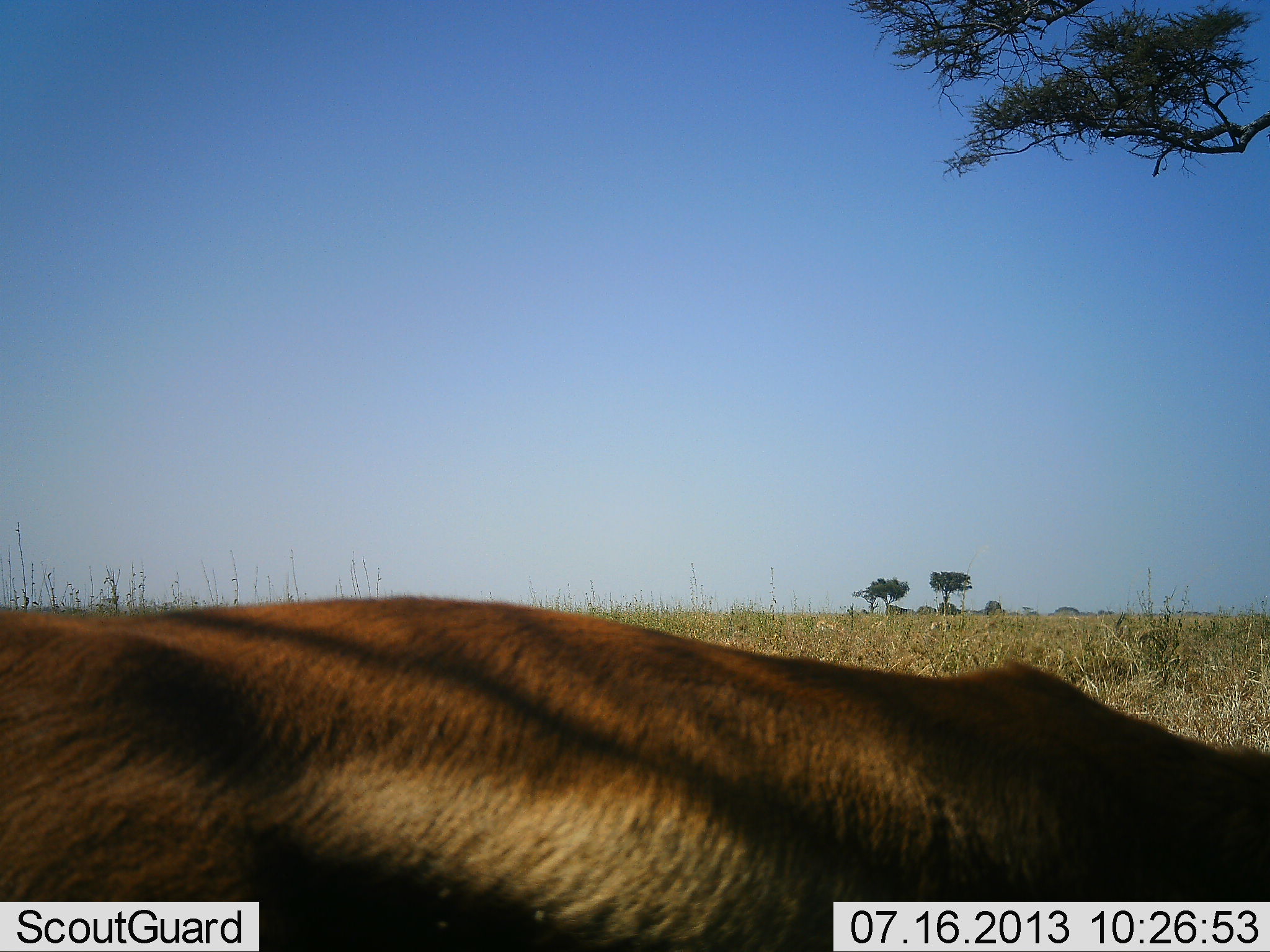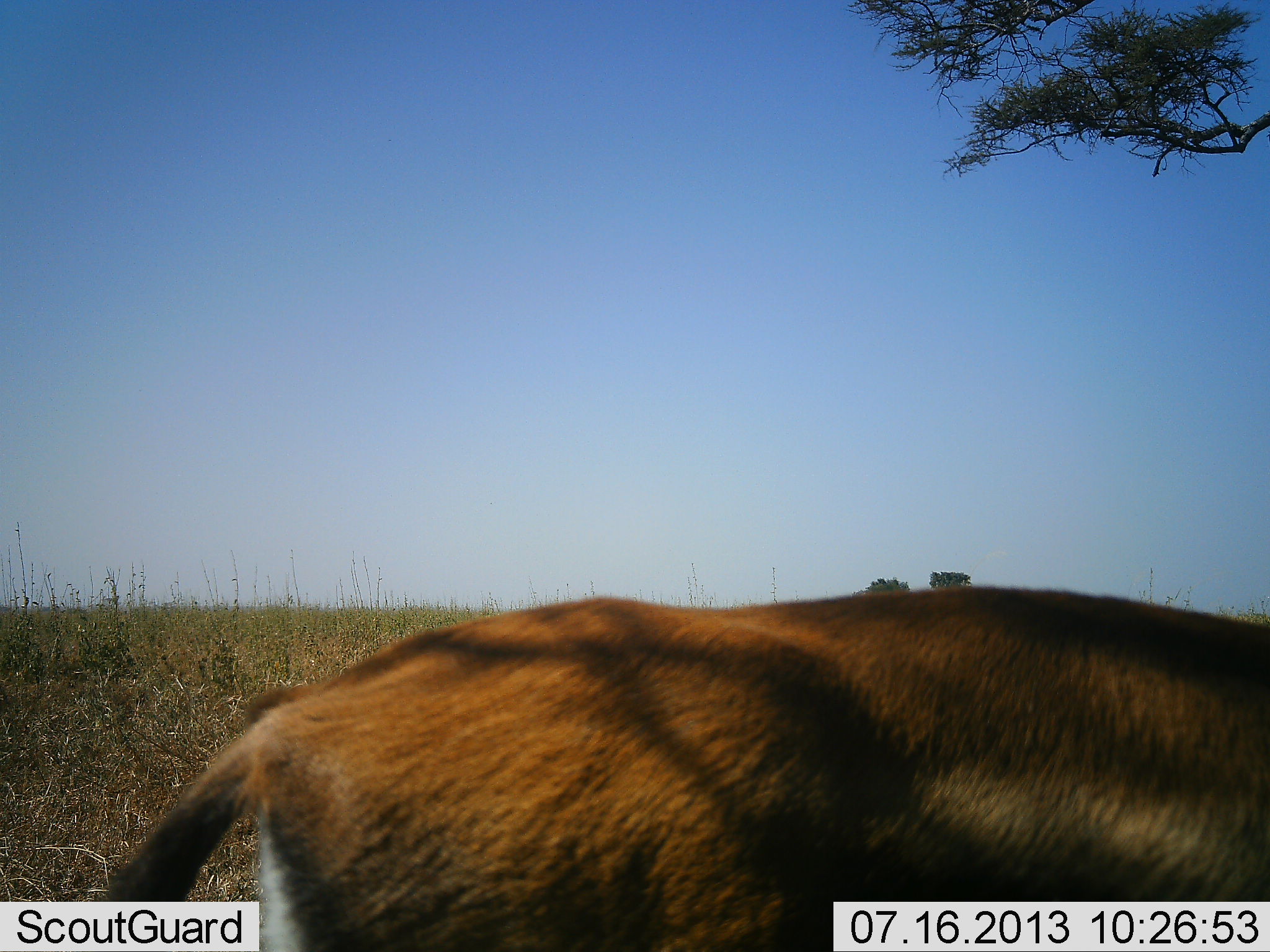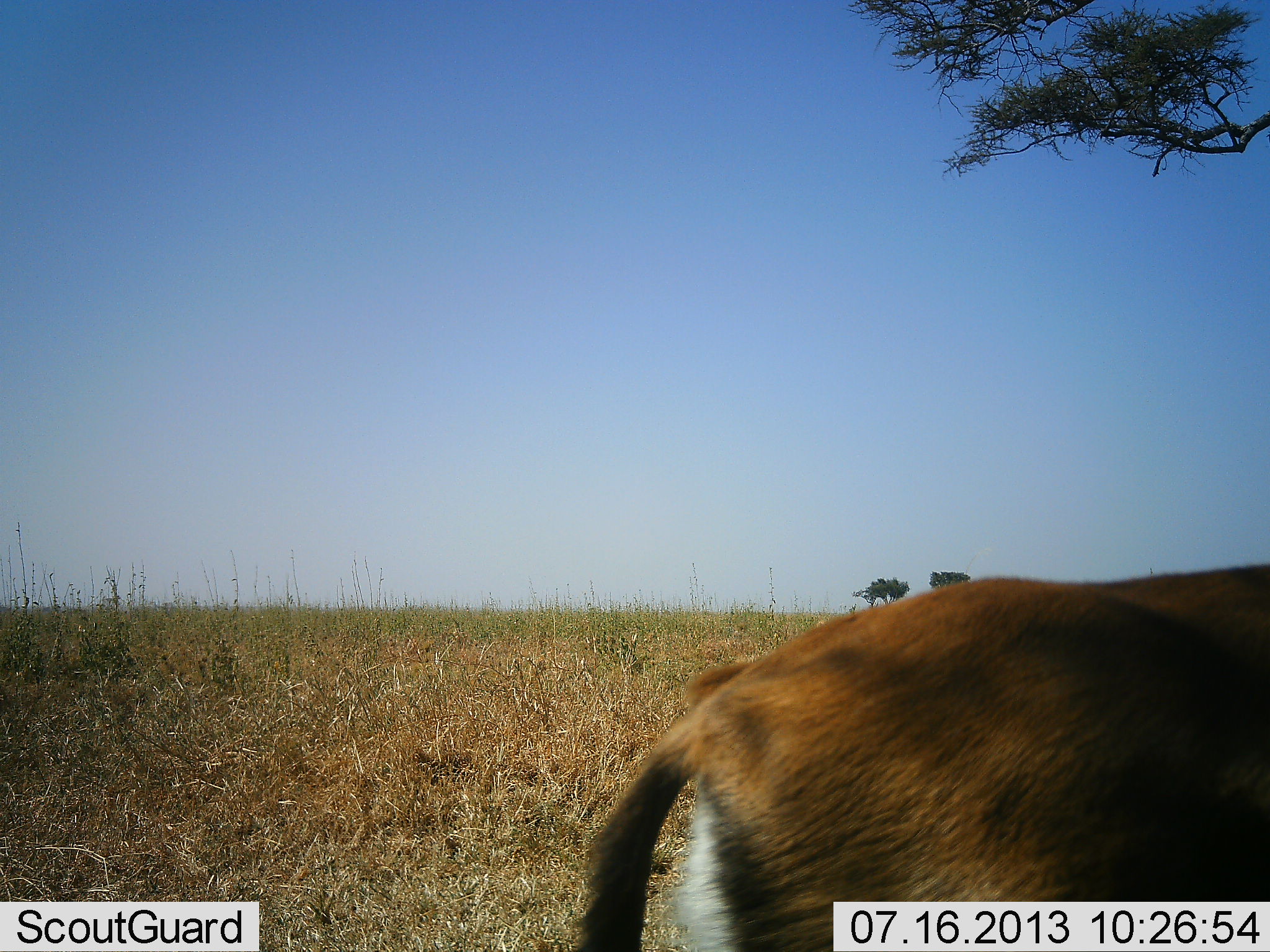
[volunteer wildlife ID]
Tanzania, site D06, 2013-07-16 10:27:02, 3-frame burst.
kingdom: Animalia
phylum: Chordata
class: Mammalia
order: Artiodactyla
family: Bovidae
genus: Eudorcas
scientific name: Eudorcas thomsonii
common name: thomson's gazelle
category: gazellethomsons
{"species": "gazellethomsons (thomson's gazelle) (Eudorcas thomsonii)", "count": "1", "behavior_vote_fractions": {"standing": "8%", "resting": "0%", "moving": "77%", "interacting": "0%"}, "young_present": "0%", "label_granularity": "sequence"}